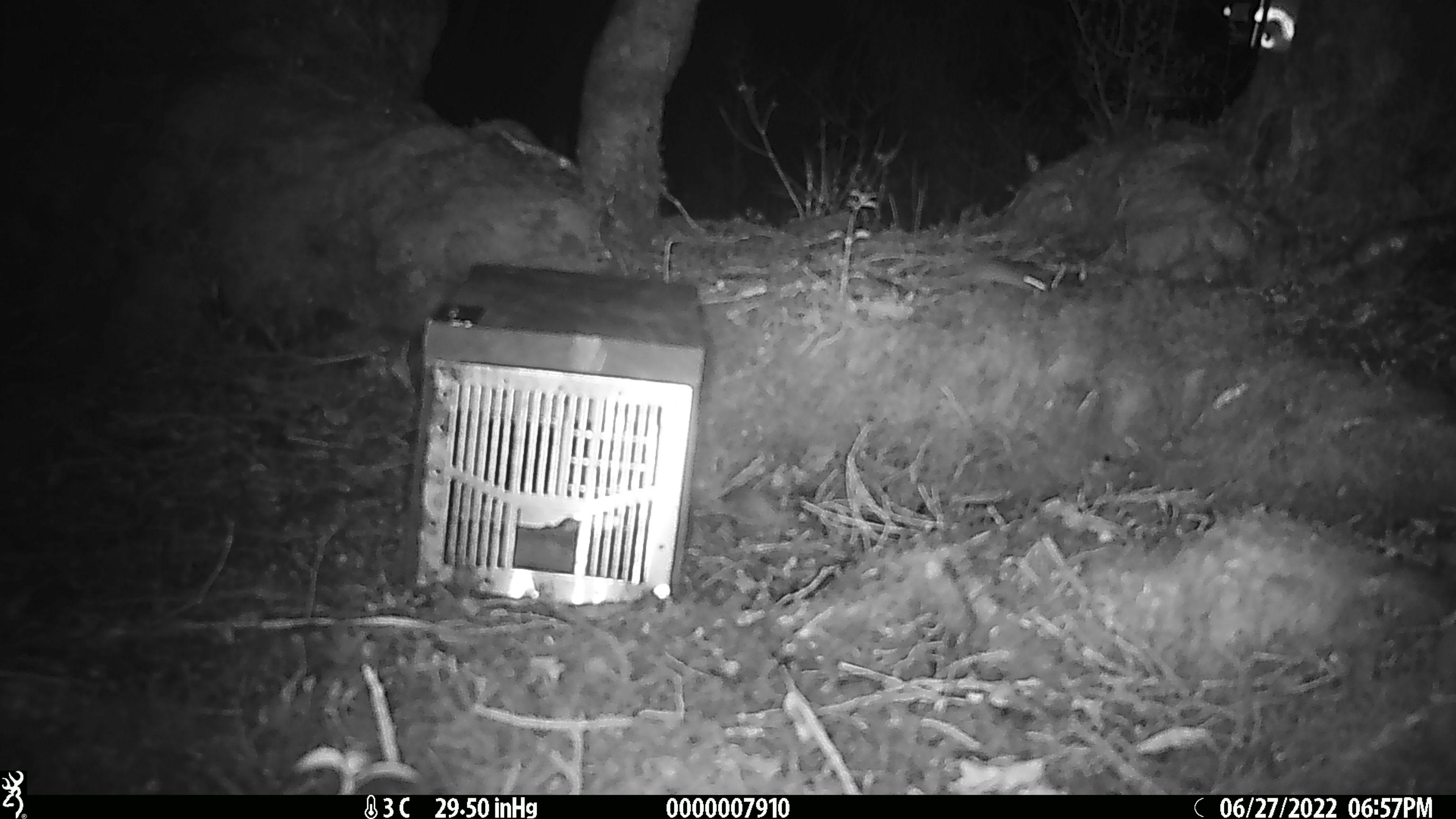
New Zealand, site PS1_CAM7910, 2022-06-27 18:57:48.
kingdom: Animalia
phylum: Chordata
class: Mammalia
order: Rodentia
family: Muridae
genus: Mus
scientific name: Mus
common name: mouse